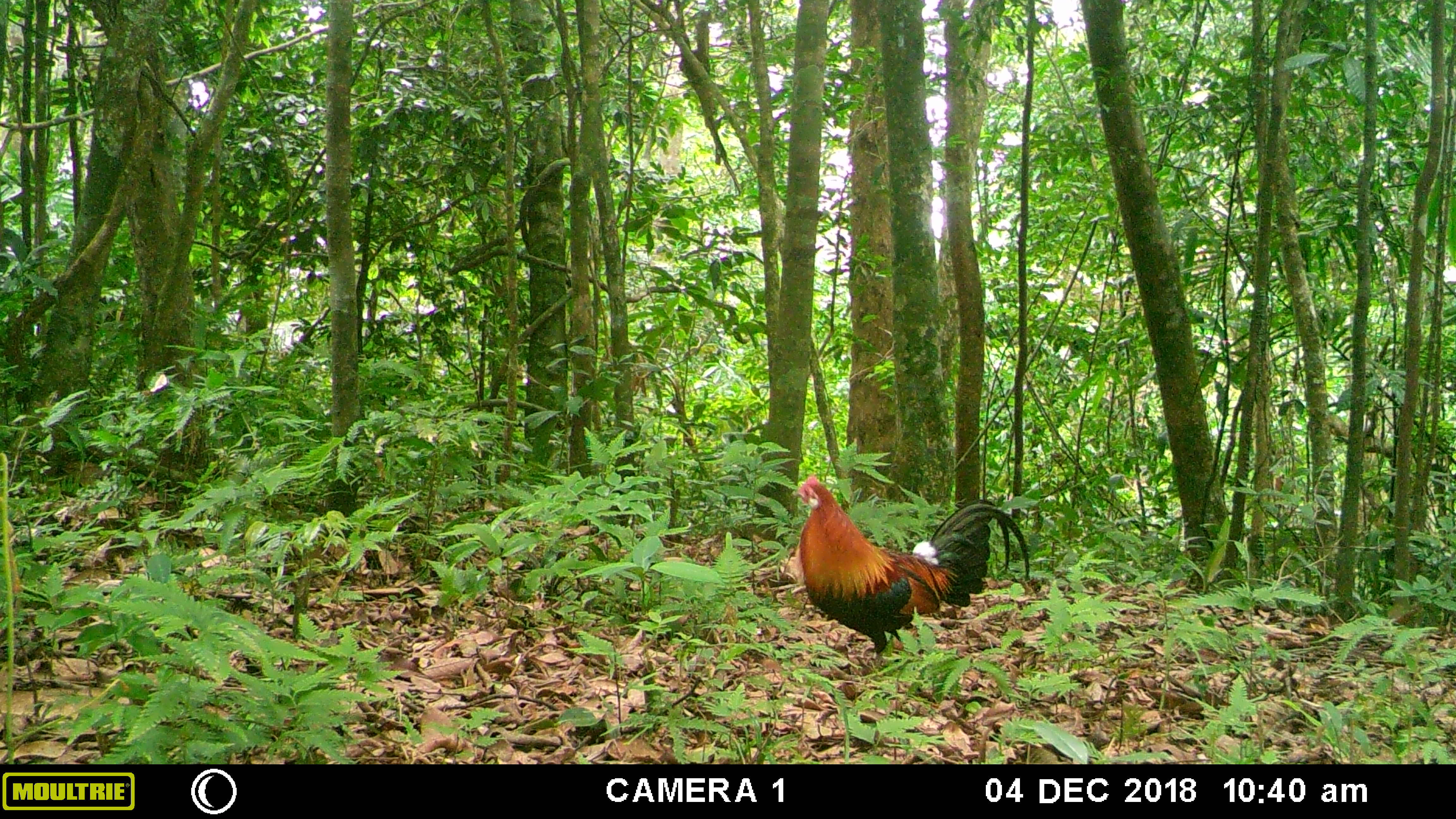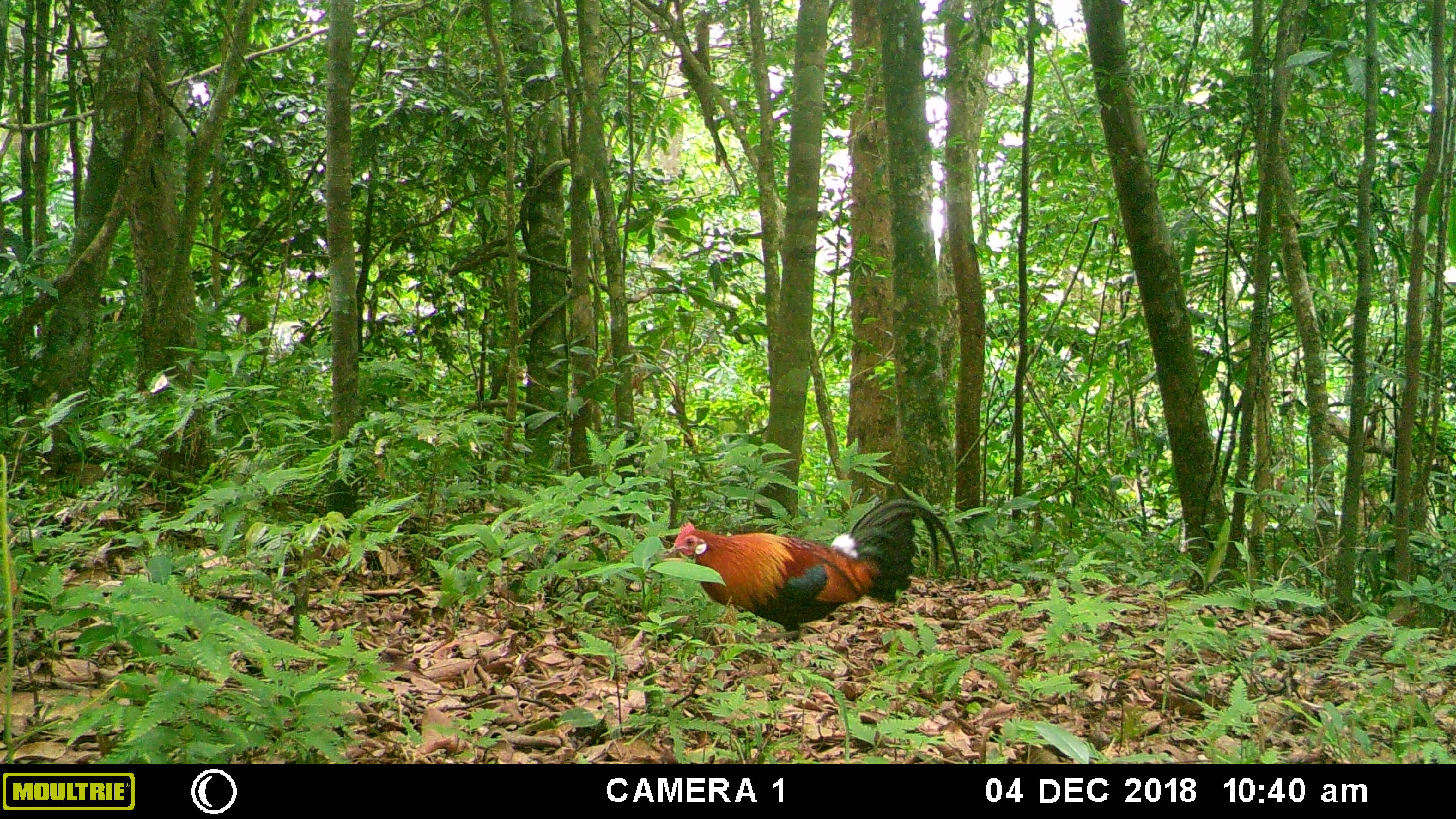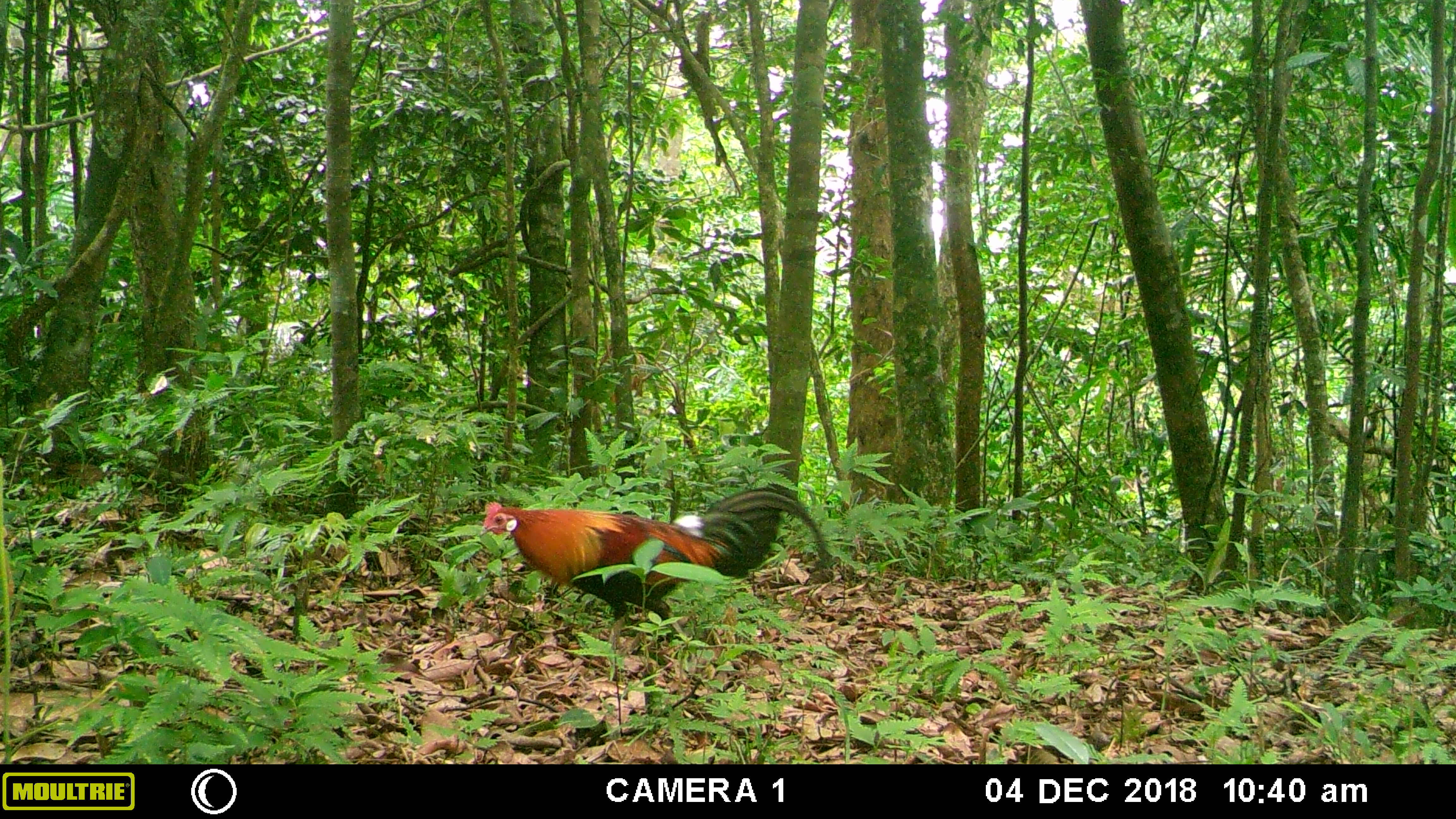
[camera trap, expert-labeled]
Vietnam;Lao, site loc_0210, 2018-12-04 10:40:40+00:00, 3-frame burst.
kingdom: Animalia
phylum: Chordata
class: Aves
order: Galliformes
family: Phasianidae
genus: Gallus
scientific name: Gallus gallus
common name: red junglefowl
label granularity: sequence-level